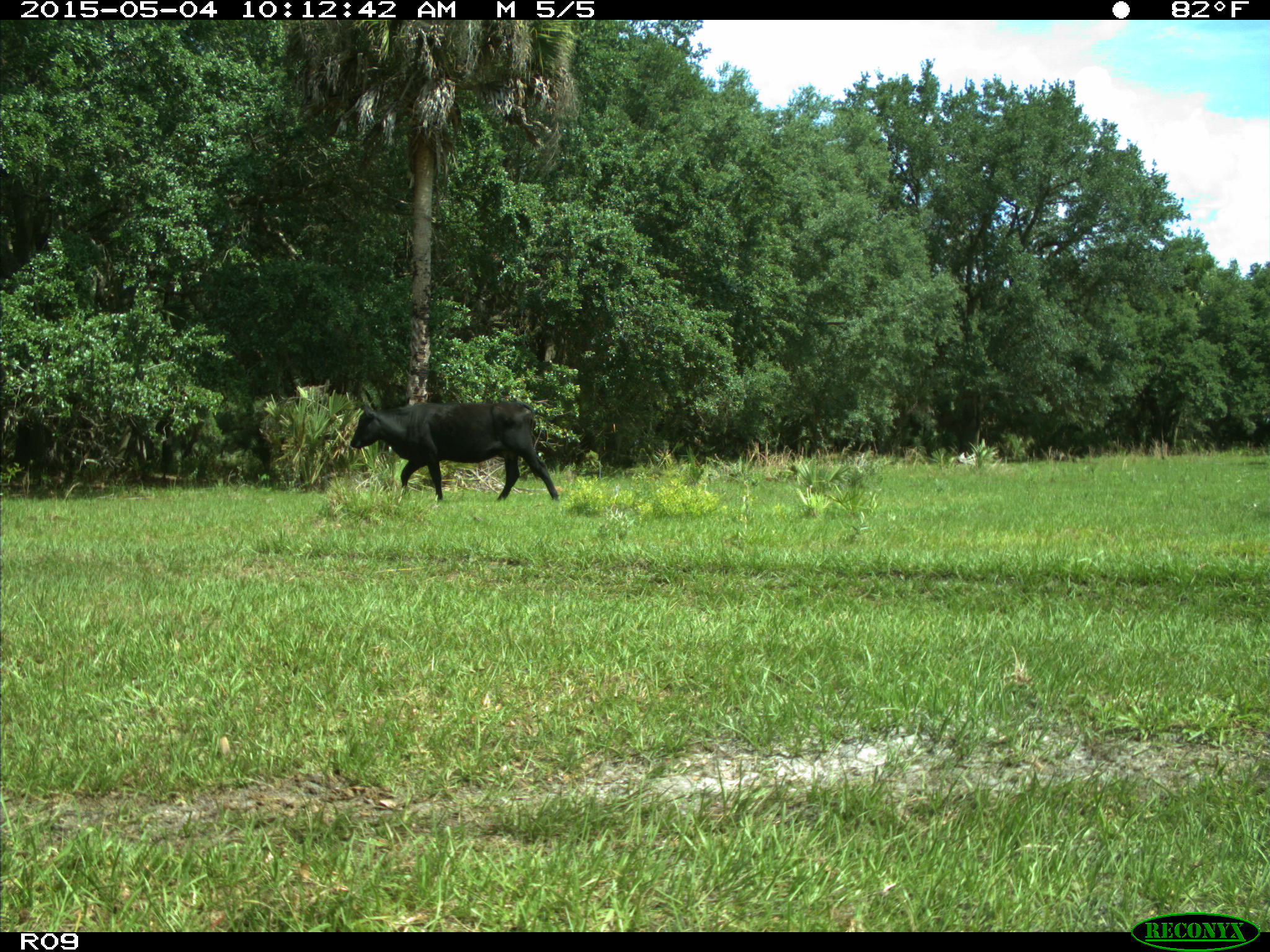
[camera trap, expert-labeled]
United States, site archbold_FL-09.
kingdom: Animalia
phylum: Chordata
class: Mammalia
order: Artiodactyla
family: Bovidae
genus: Bos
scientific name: Bos taurus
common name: domestic cow